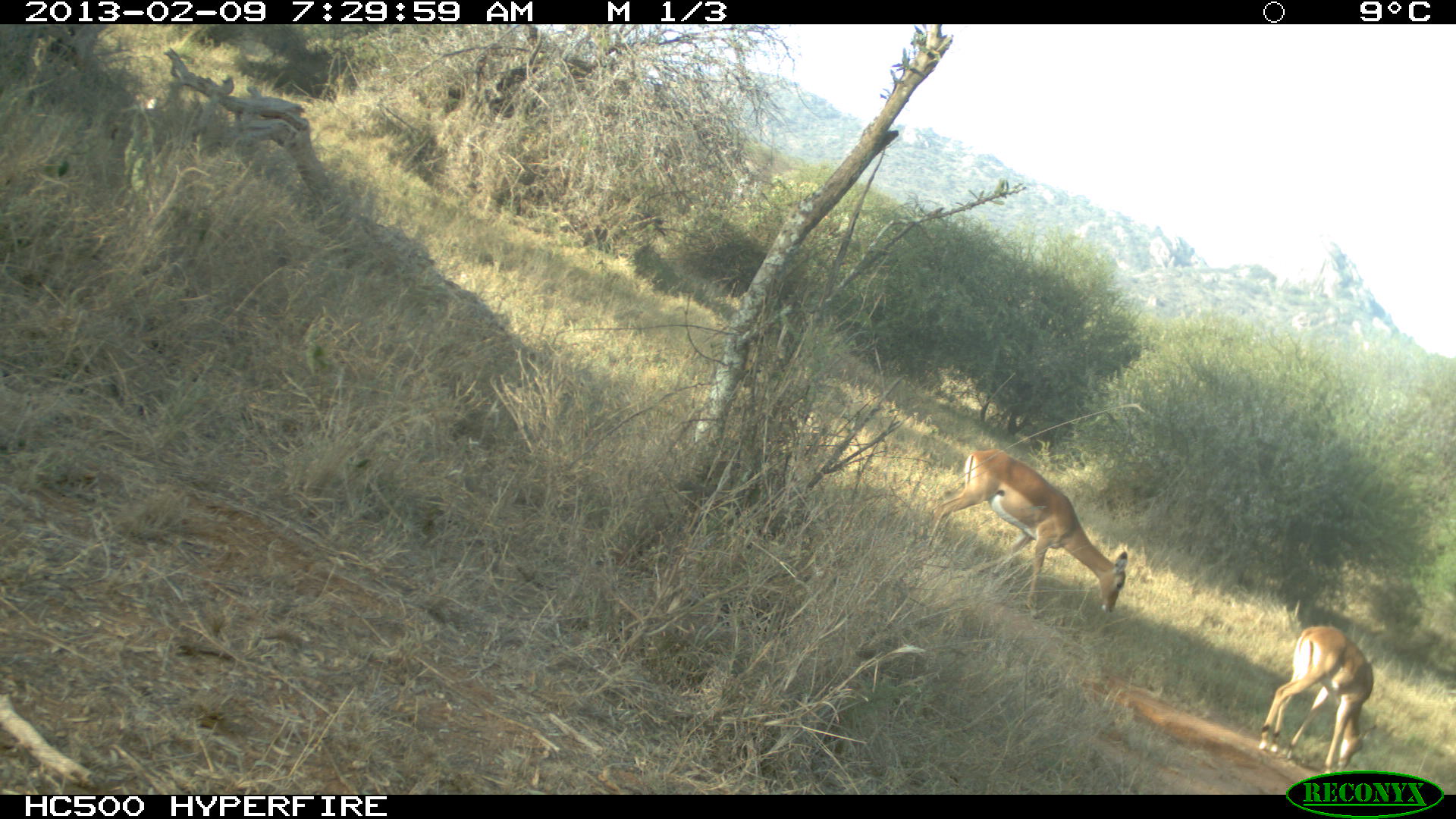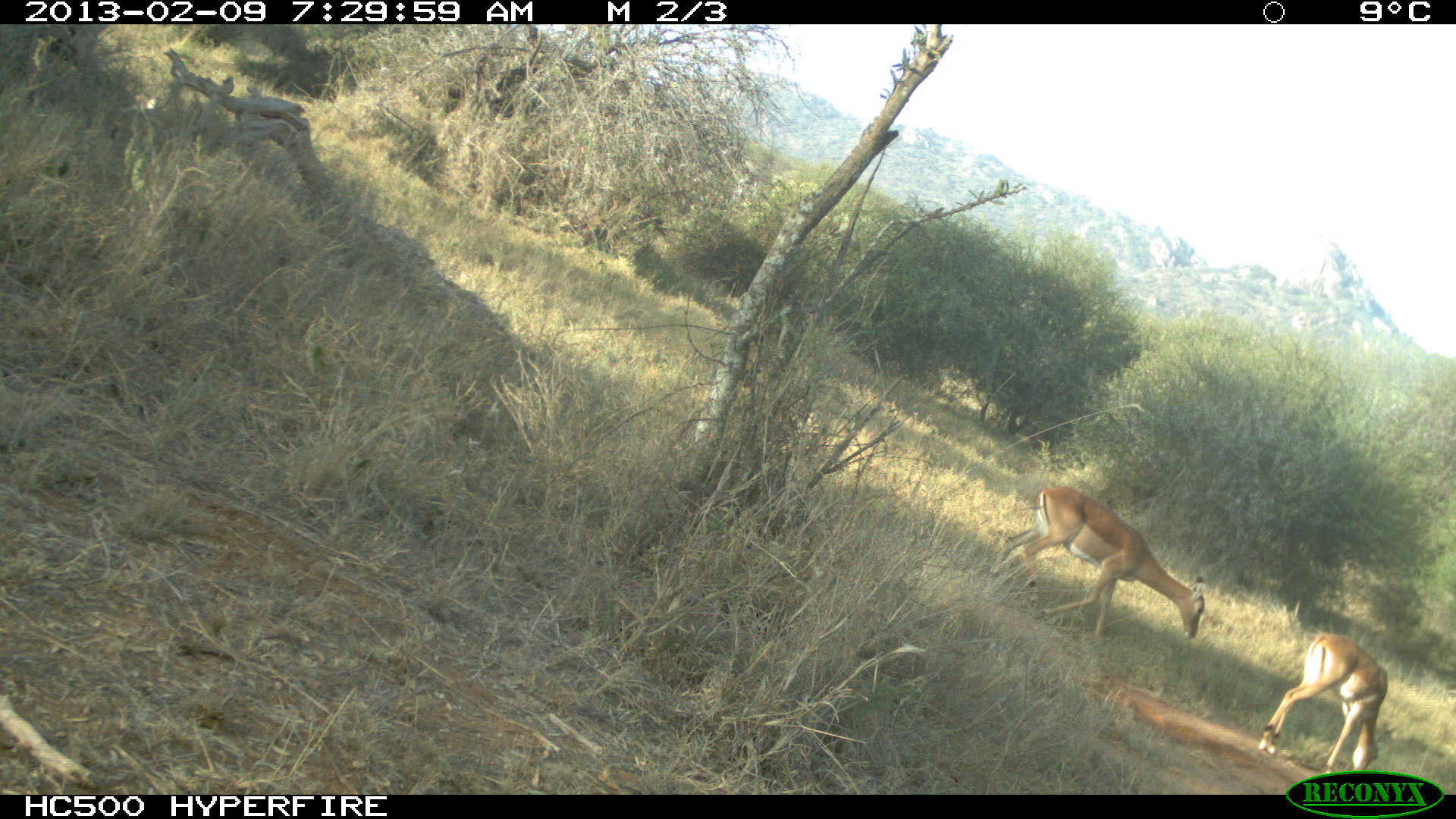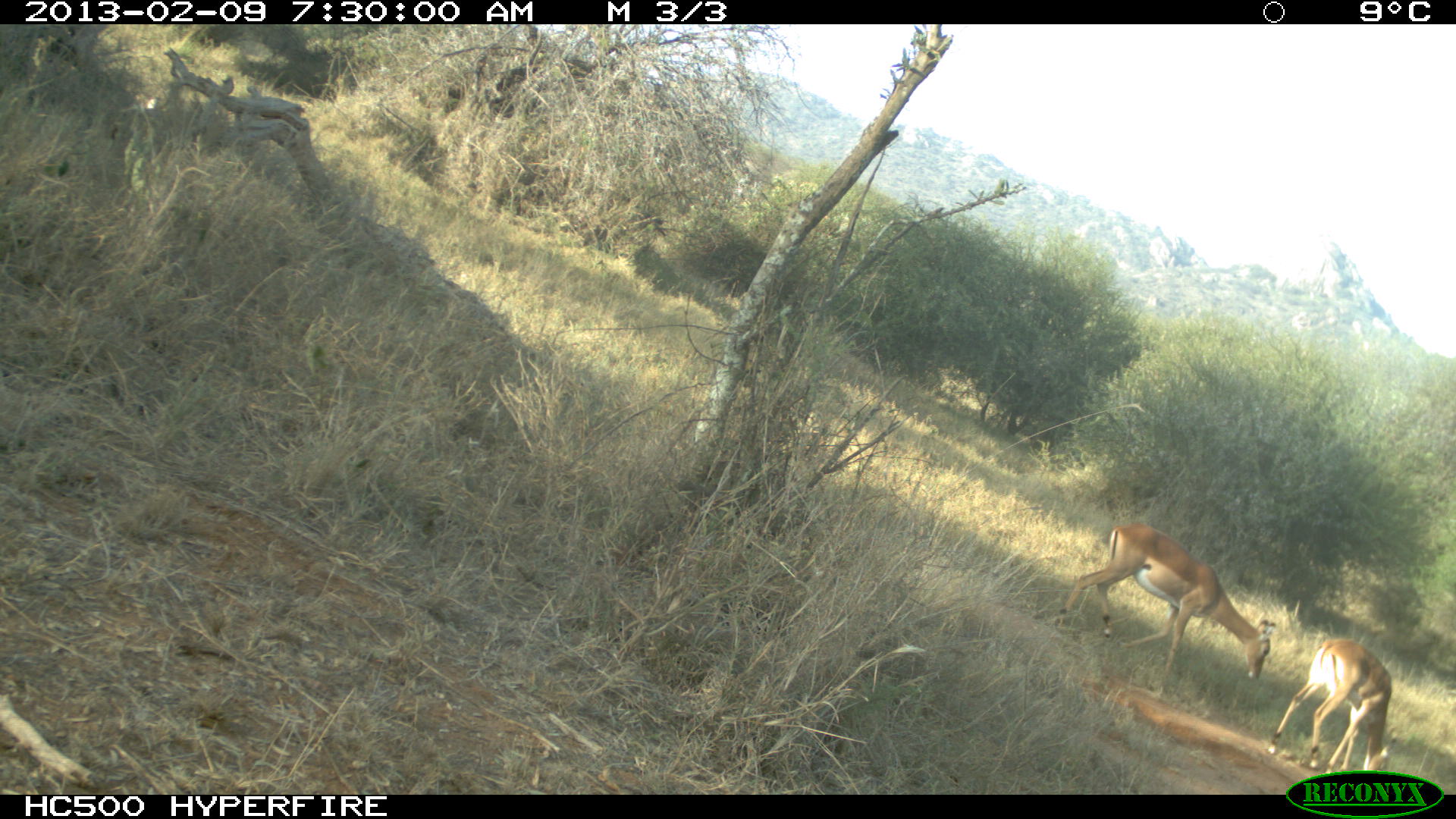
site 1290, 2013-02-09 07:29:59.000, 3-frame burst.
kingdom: Animalia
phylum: Chordata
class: Mammalia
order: Artiodactyla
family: Bovidae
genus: Aepyceros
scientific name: Aepyceros melampus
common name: impala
Aepyceros melampus (impala), count 2.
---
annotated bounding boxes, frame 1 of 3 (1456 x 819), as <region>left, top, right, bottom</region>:
aepyceros melampus: <region>926, 449, 1129, 618</region>; <region>1257, 623, 1374, 773</region>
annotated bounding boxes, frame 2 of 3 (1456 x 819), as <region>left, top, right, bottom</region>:
aepyceros melampus: <region>983, 482, 1197, 642</region>; <region>1255, 626, 1384, 775</region>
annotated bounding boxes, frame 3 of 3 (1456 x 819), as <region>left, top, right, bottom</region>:
aepyceros melampus: <region>1068, 522, 1267, 672</region>; <region>1266, 640, 1390, 769</region>